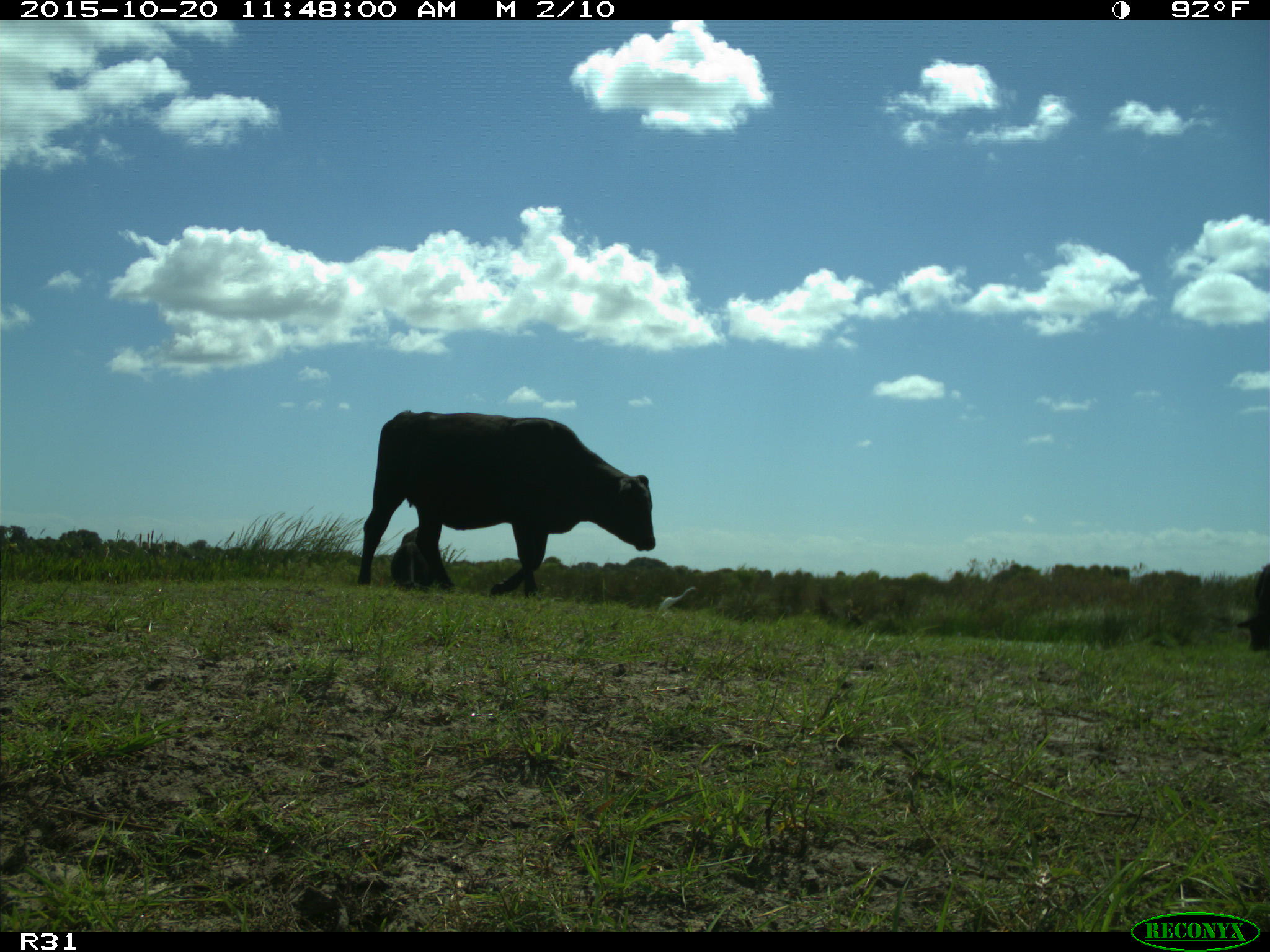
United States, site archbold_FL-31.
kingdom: Animalia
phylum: Chordata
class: Mammalia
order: Artiodactyla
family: Bovidae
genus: Bos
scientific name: Bos taurus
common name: domestic cow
Bos taurus (domestic cow).